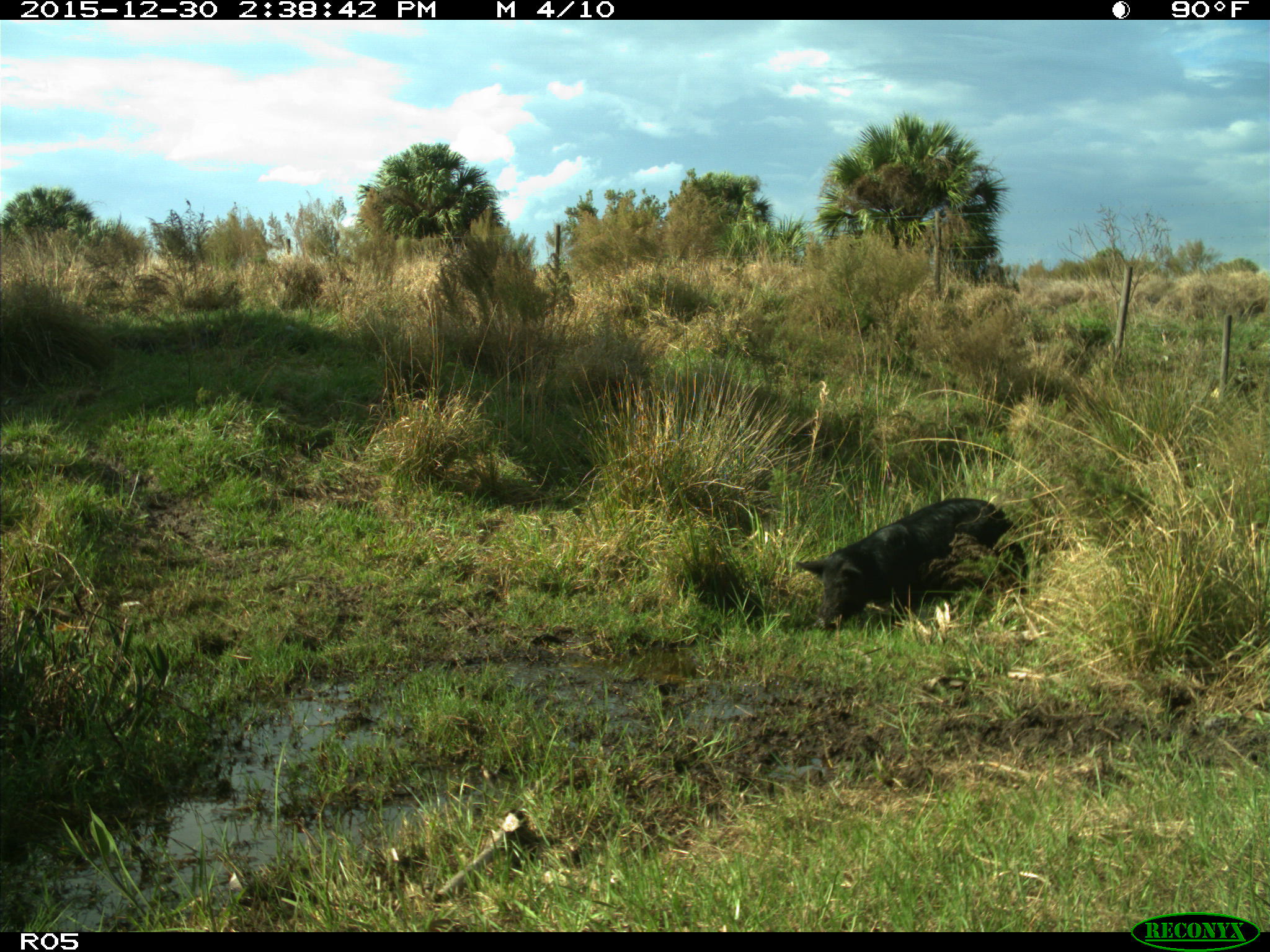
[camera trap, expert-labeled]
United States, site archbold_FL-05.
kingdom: Animalia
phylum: Chordata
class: Mammalia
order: Artiodactyla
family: Suidae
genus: Sus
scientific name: Sus scrofa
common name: wild boar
Sus scrofa (wild boar).